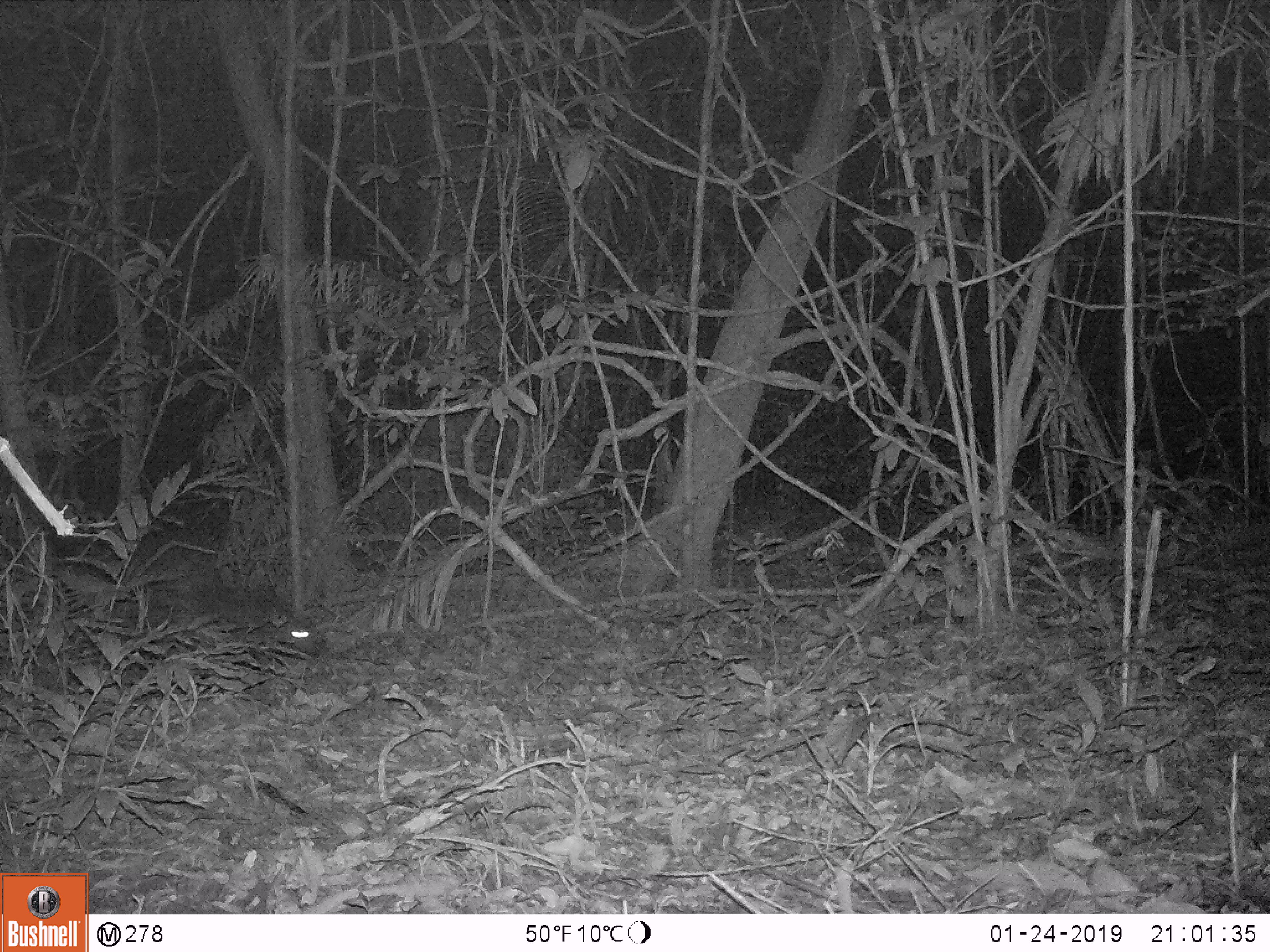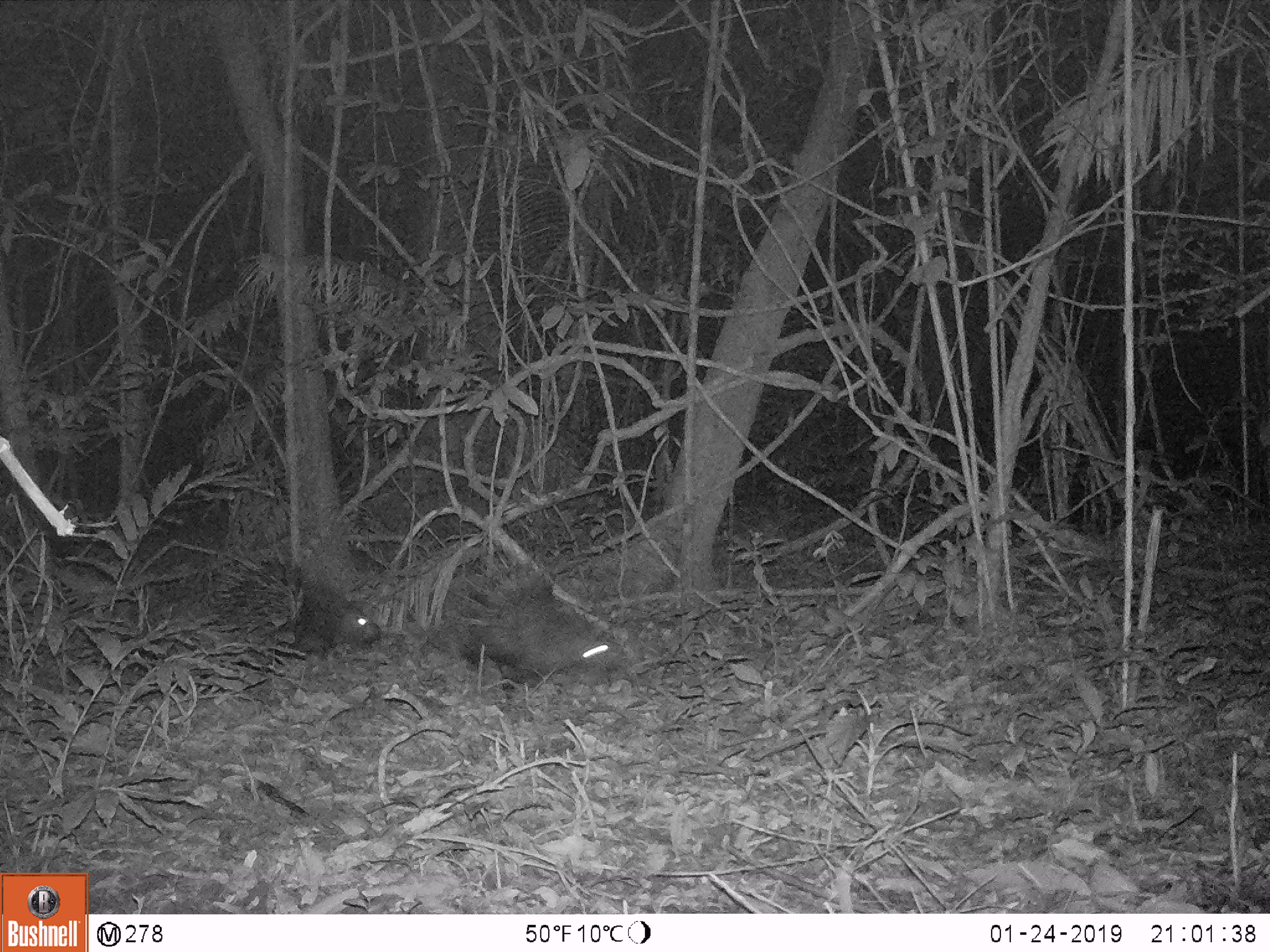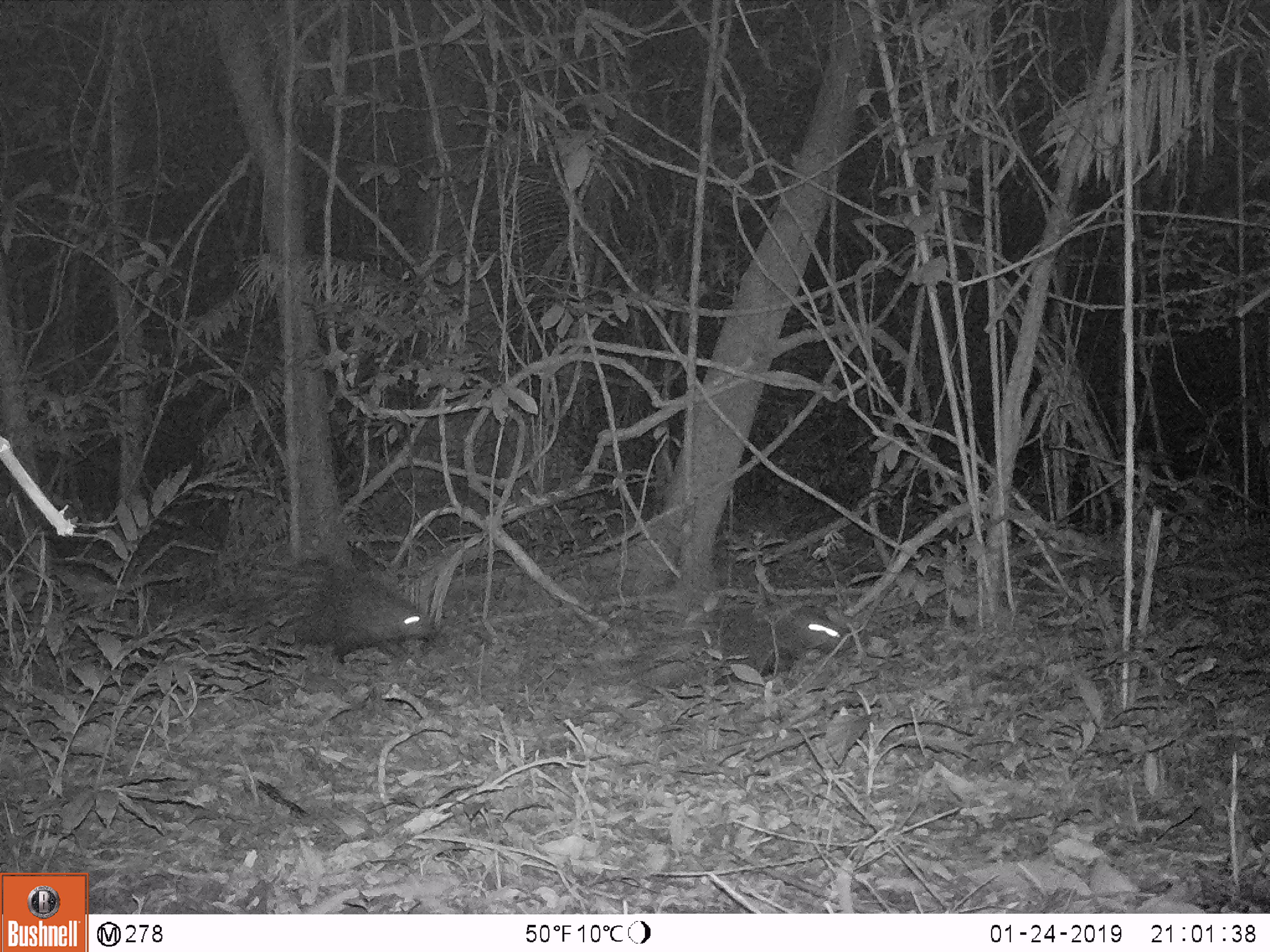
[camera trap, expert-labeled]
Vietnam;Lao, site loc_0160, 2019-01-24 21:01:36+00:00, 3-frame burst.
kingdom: Animalia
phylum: Chordata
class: Mammalia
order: Rodentia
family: Hystricidae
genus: Hystrix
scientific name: Hystrix brachyura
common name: malayan porcupine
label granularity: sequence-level